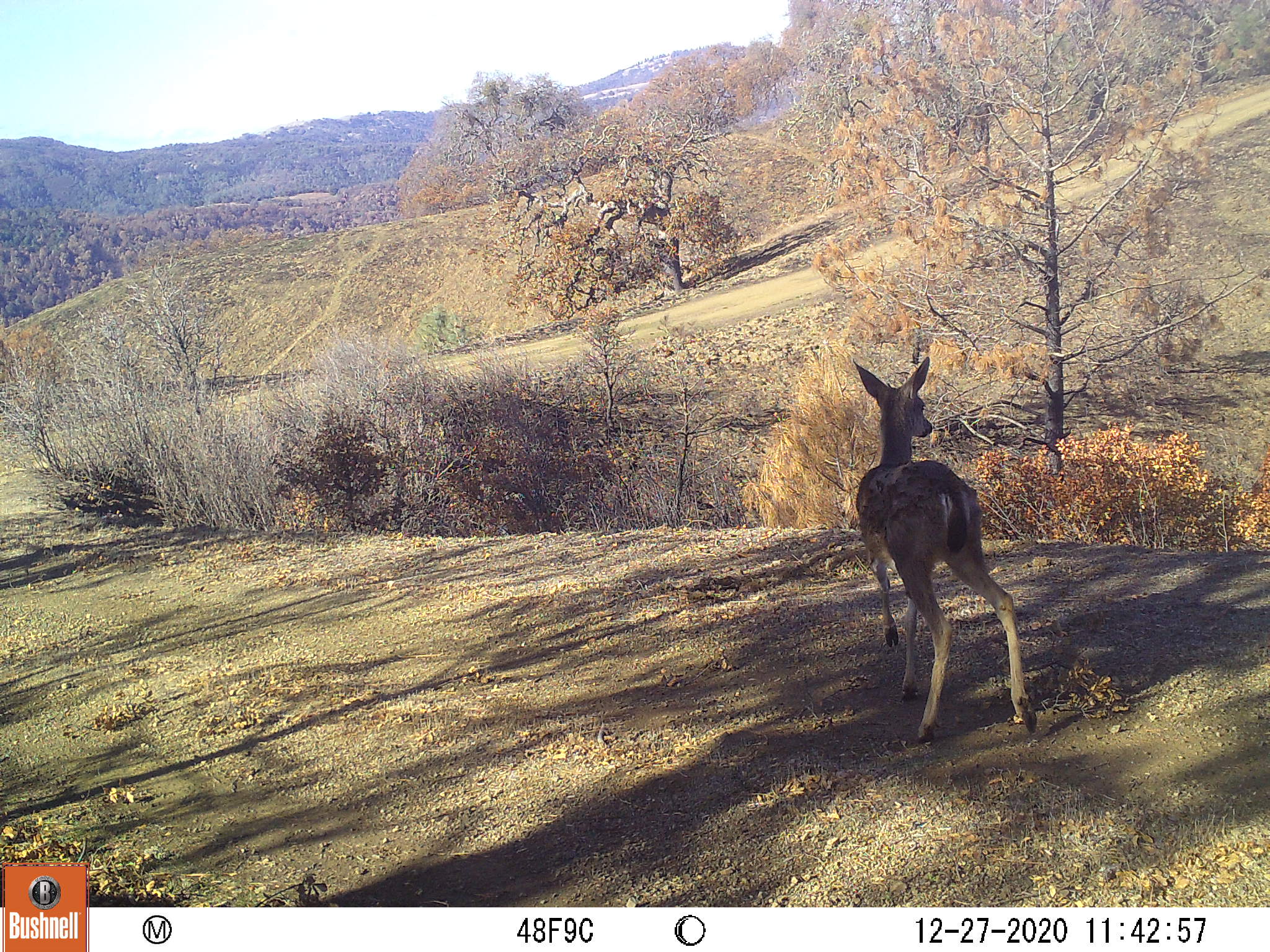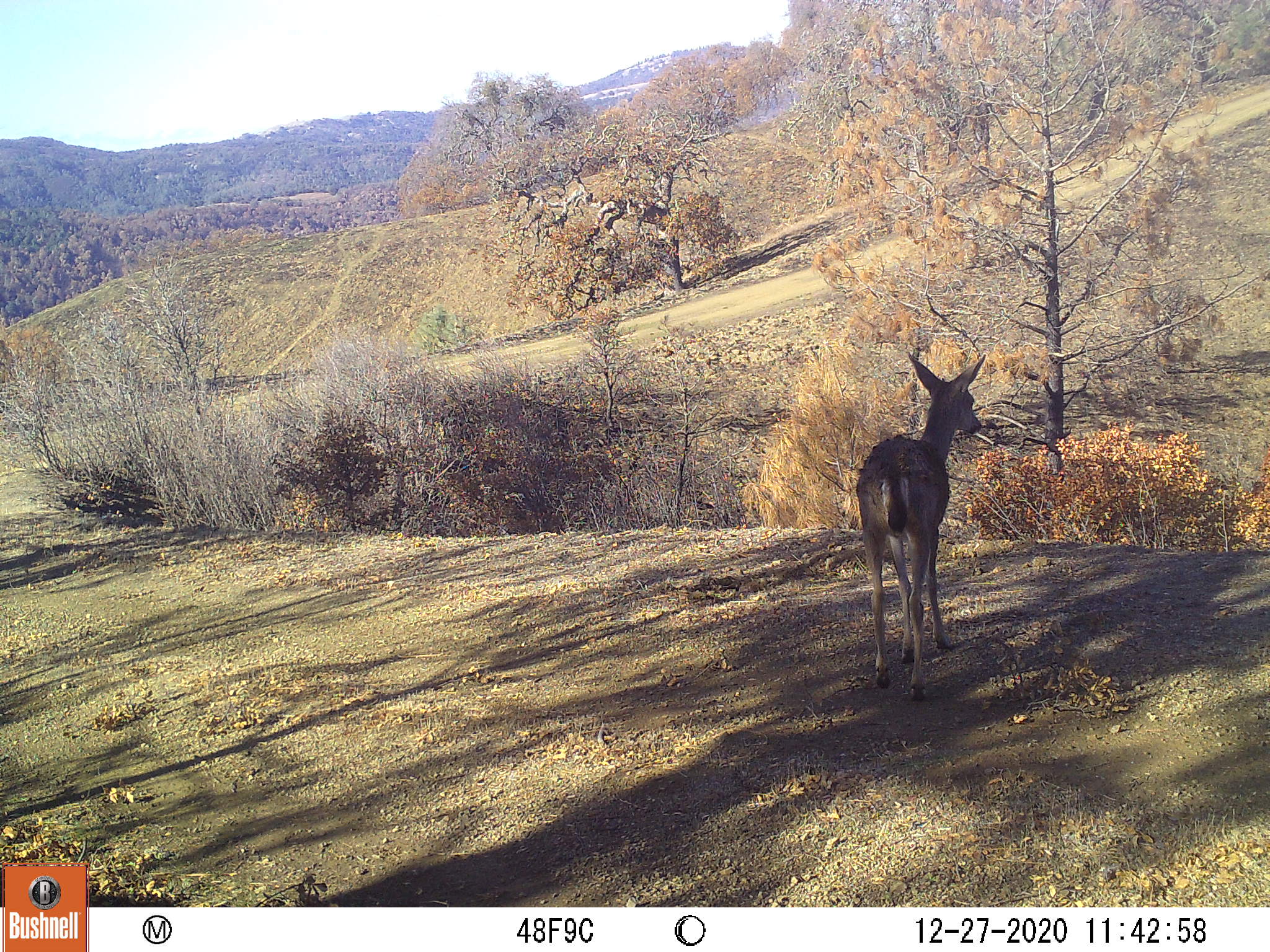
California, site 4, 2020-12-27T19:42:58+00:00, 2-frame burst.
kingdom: Animalia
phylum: Chordata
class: Mammalia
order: Artiodactyla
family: Cervidae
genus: Odocoileus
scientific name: Odocoileus hemionus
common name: mule deer